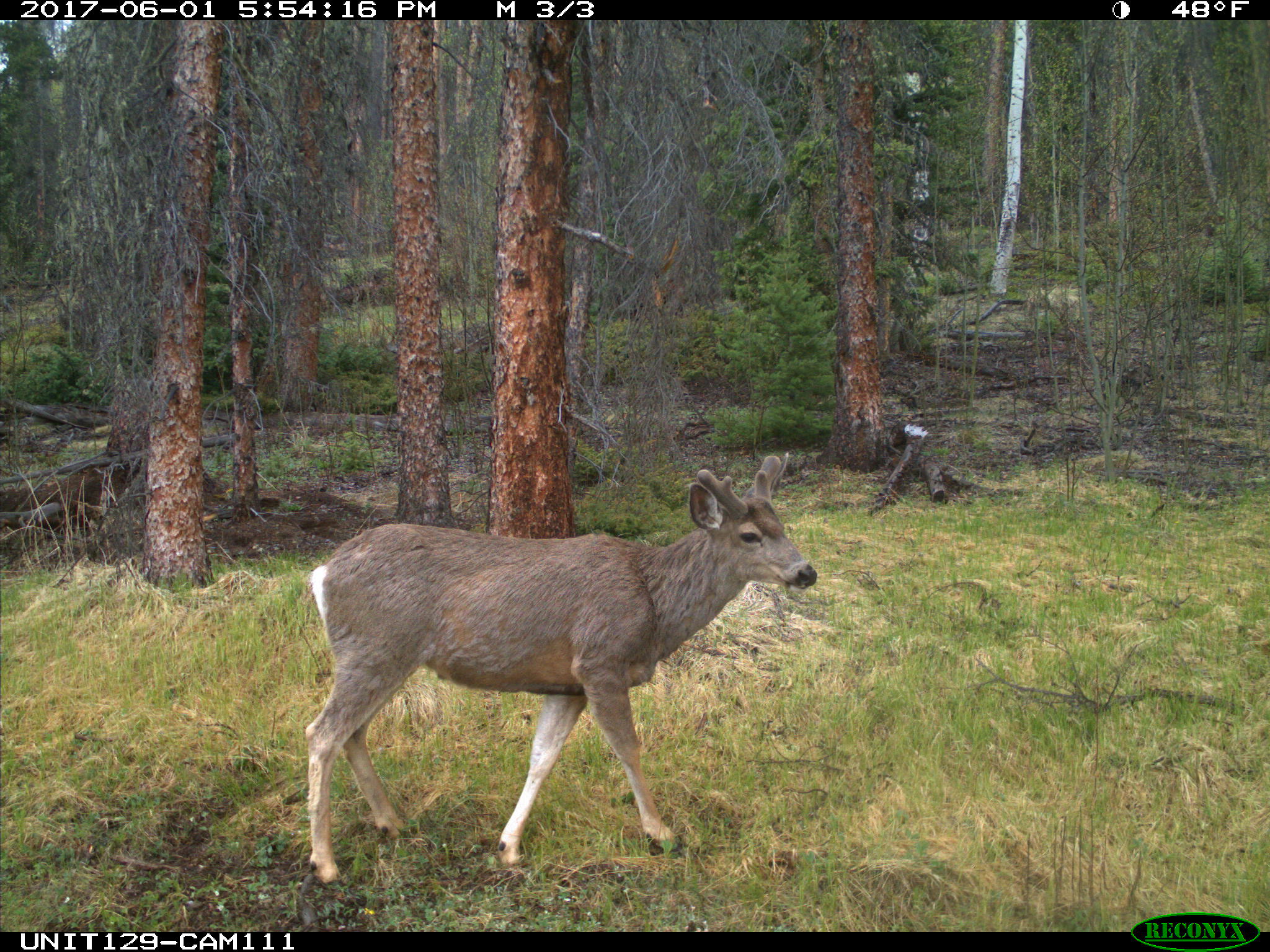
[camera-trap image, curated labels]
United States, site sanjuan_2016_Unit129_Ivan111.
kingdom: Animalia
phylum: Chordata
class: Mammalia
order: Artiodactyla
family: Cervidae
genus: Odocoileus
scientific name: Odocoileus hemionus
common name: mule deer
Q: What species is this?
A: Odocoileus hemionus (mule deer).